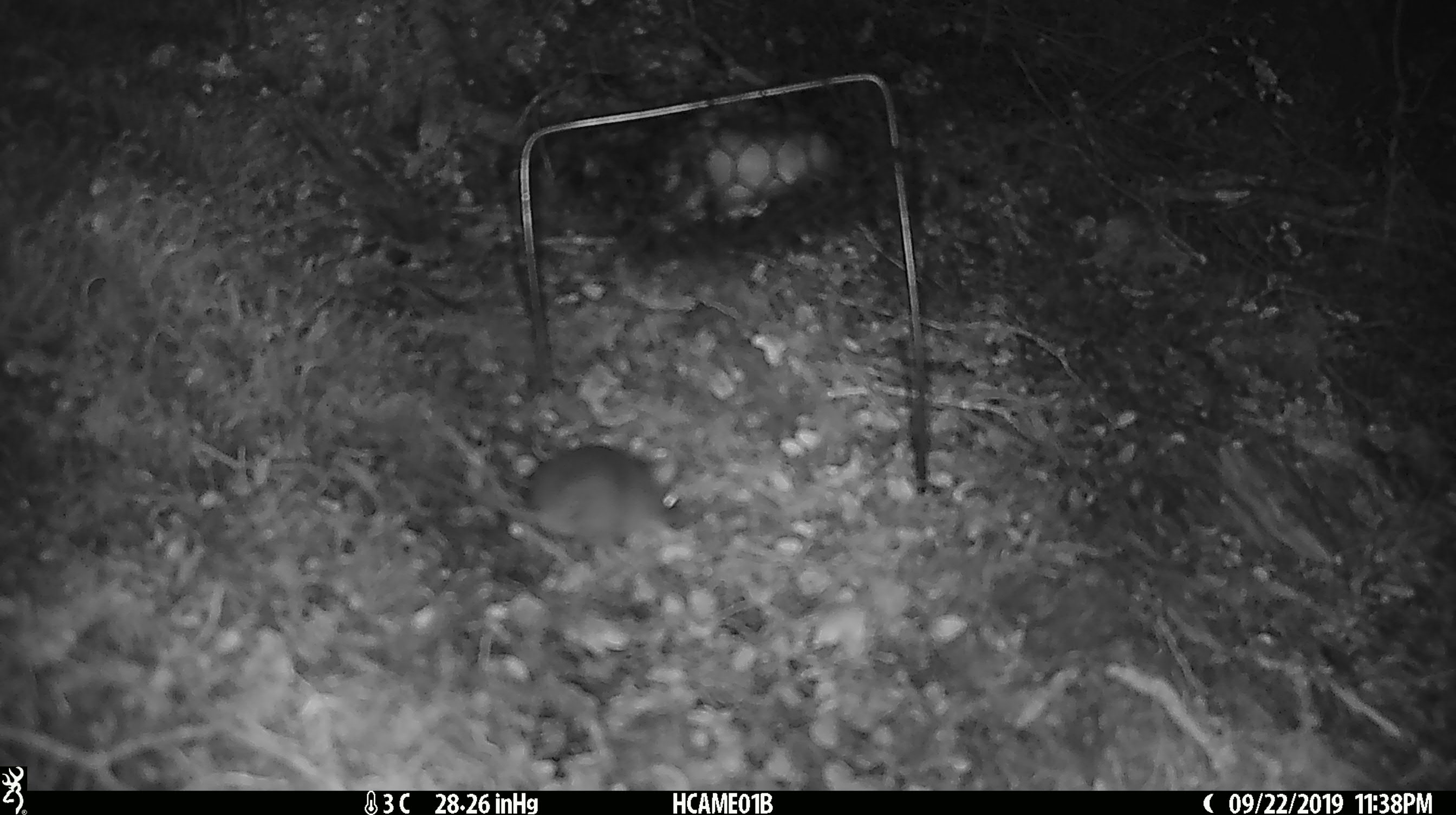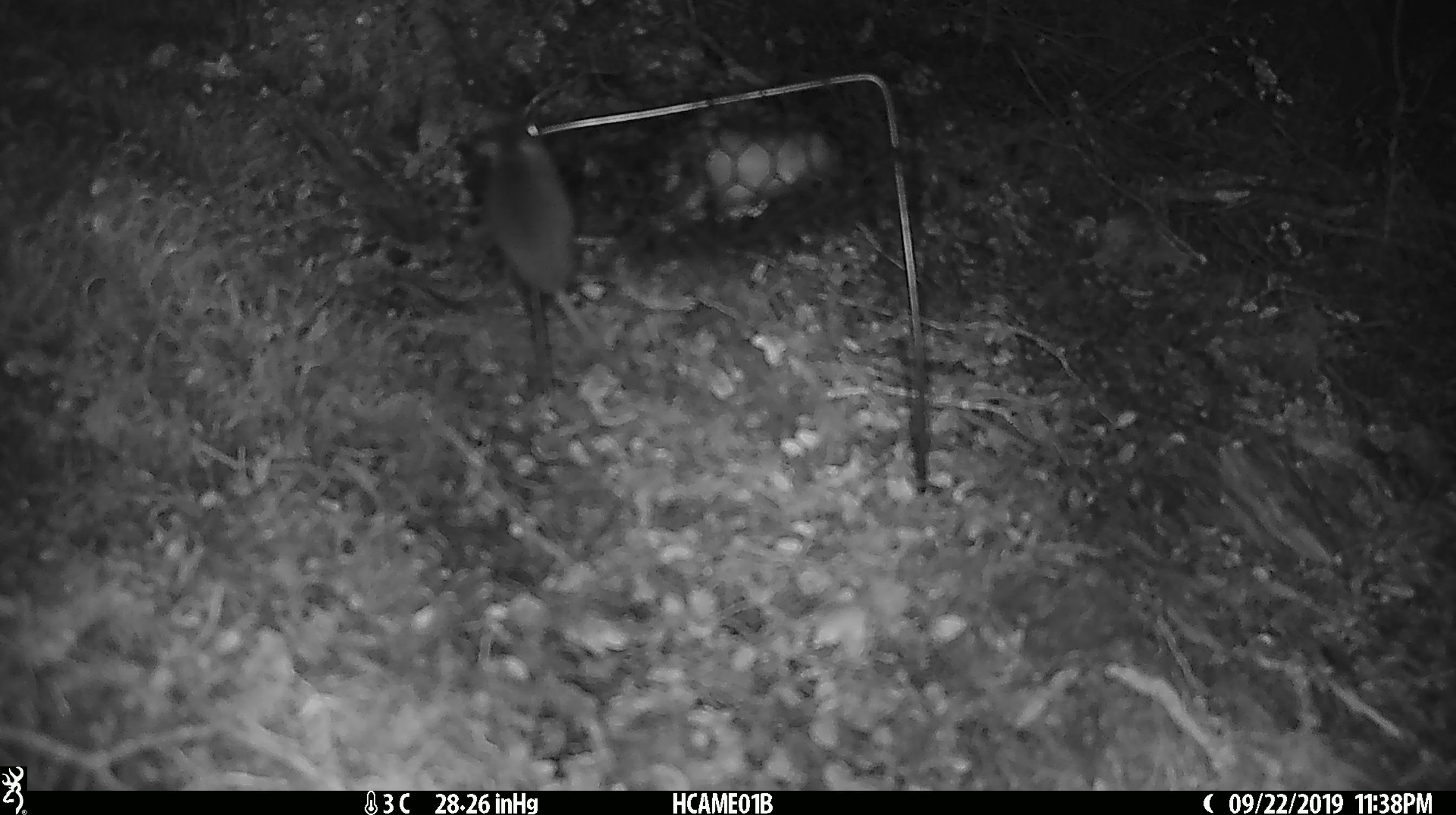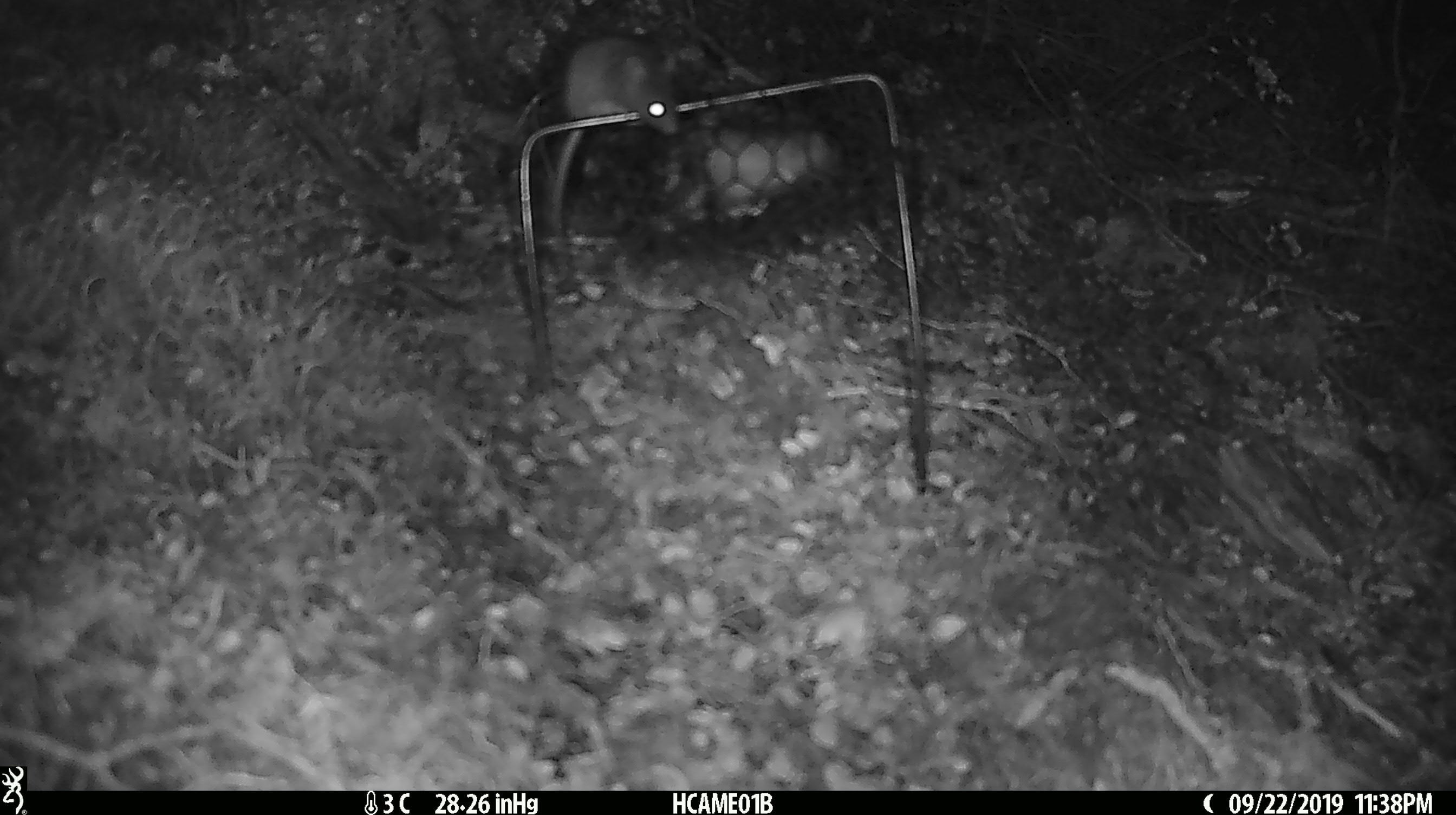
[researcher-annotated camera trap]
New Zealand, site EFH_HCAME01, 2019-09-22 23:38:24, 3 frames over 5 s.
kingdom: Animalia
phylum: Chordata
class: Mammalia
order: Rodentia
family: Muridae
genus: Mus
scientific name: Mus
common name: mouse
Mouse (Mus).